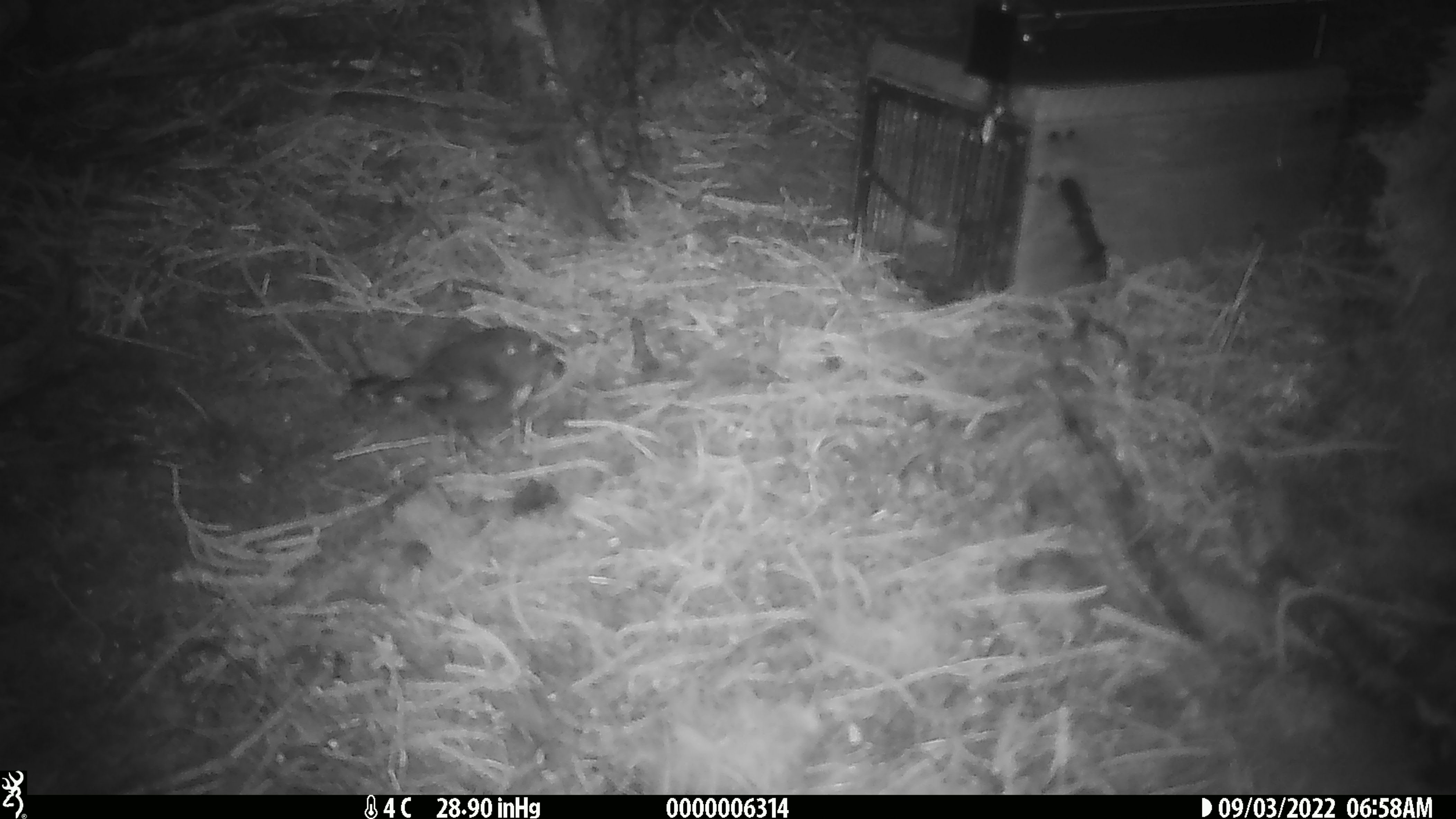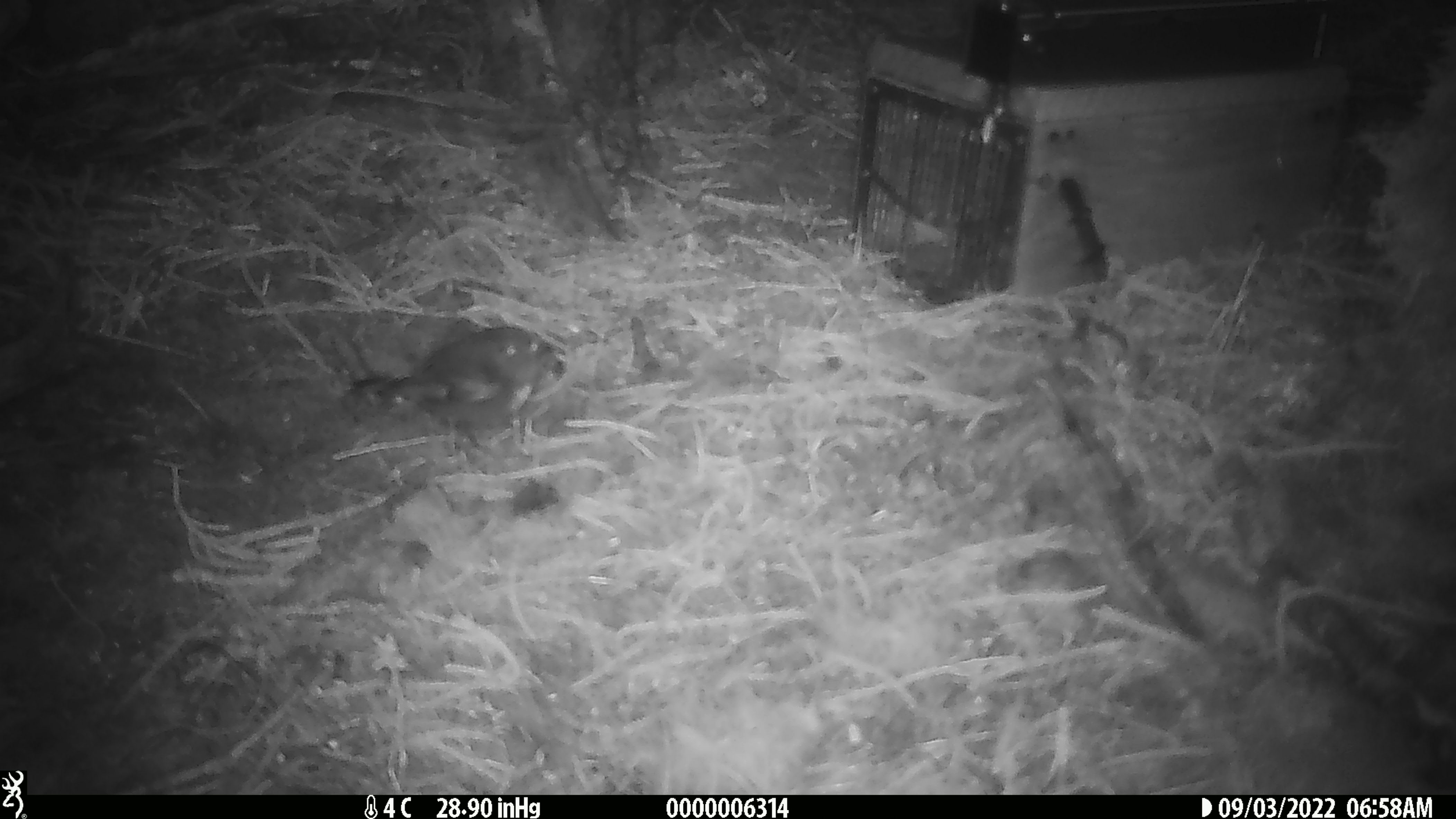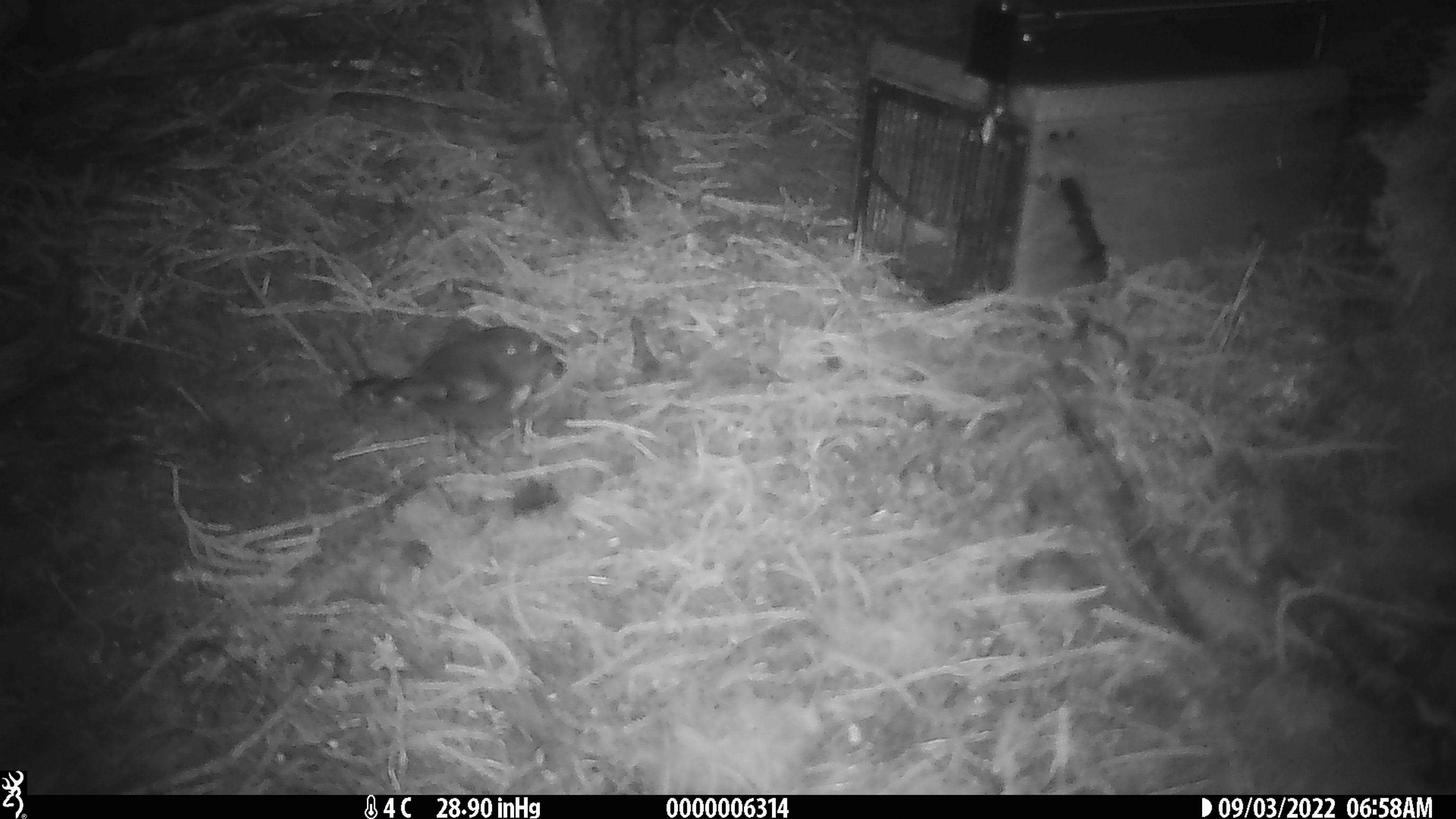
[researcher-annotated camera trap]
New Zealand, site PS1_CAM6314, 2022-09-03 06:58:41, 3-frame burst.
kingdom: Animalia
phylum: Chordata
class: Aves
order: Passeriformes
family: Petroicidae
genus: Petroica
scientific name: Petroica australis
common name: new zealand robin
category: robin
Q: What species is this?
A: Robin (new zealand robin) (Petroica australis).